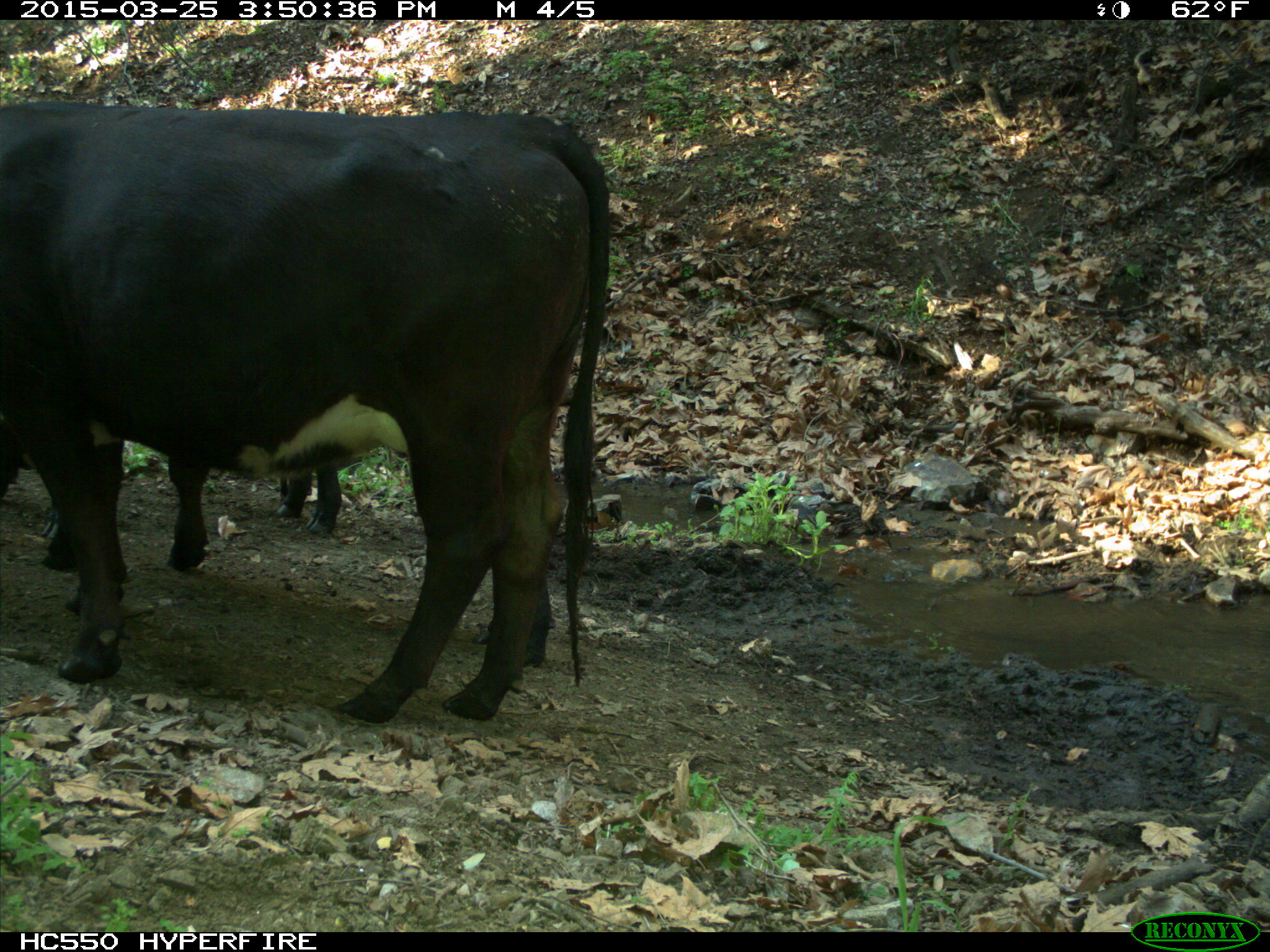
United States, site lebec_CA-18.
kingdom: Animalia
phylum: Chordata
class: Mammalia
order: Artiodactyla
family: Bovidae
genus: Bos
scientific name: Bos taurus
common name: domestic cow